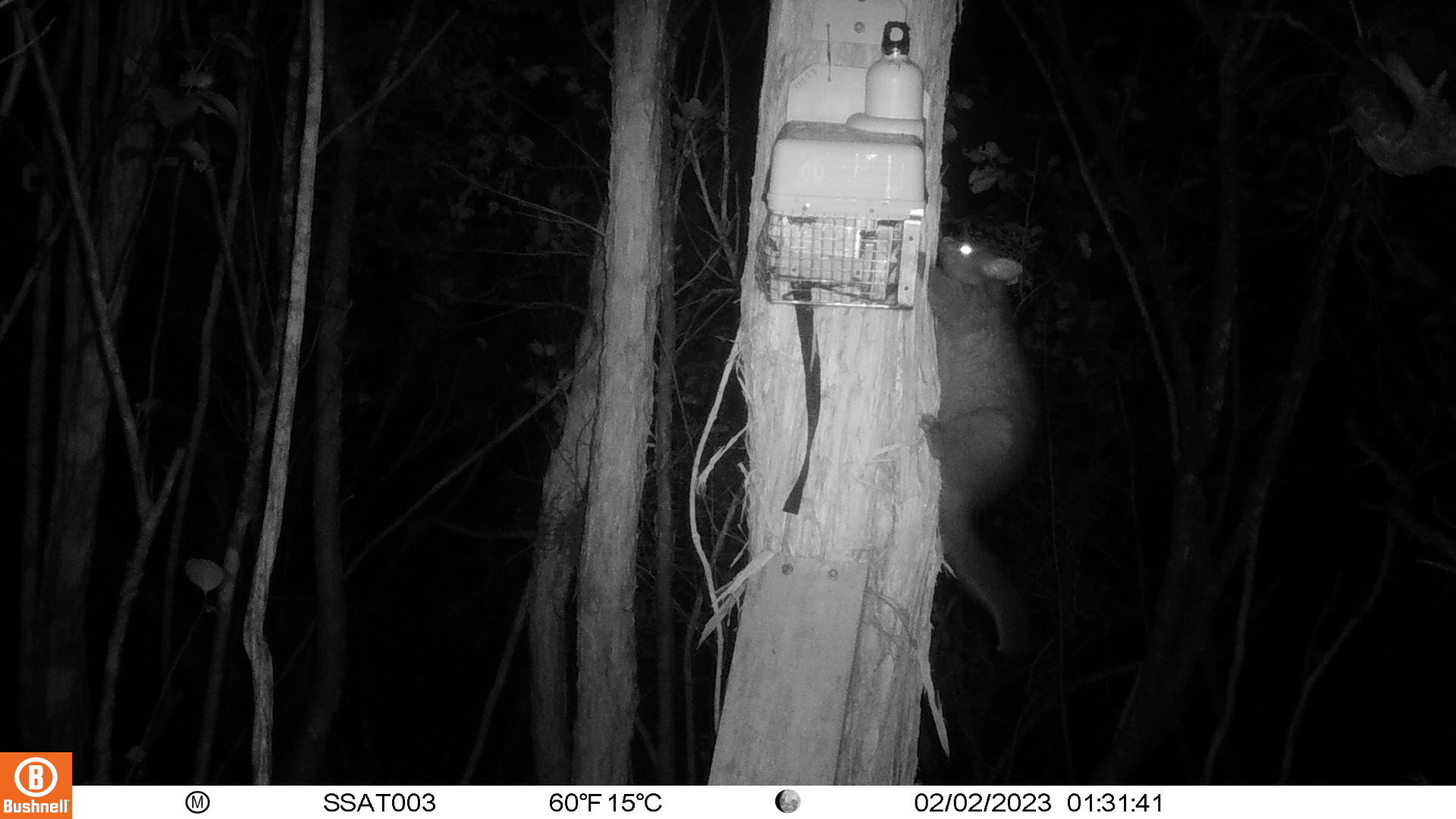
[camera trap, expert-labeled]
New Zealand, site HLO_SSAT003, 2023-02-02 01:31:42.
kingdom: Animalia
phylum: Chordata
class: Mammalia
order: Diprotodontia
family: Phalangeridae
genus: Trichosurus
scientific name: Trichosurus vulpecula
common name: common brushtail possum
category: possum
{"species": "possum (common brushtail possum) (Trichosurus vulpecula)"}